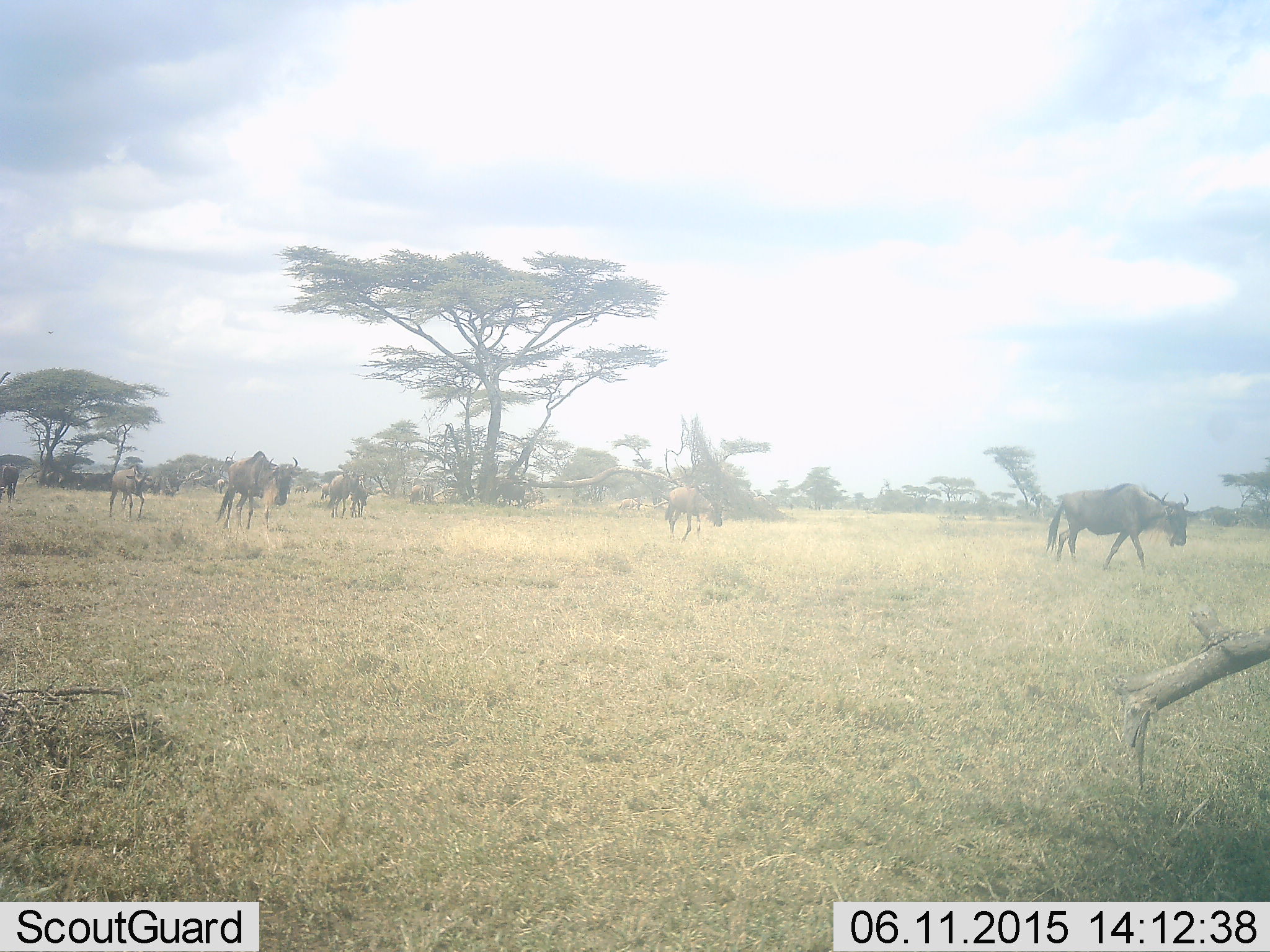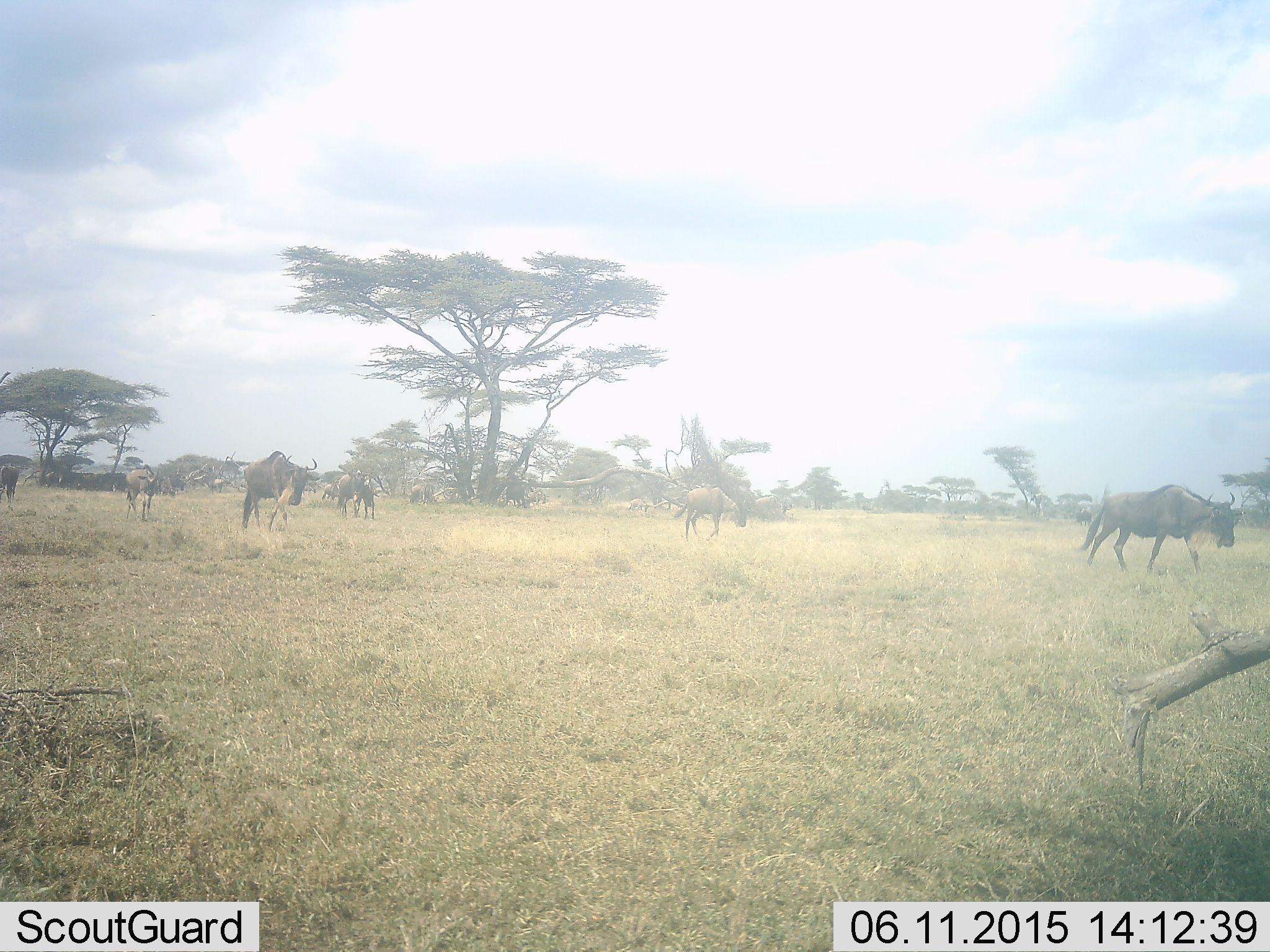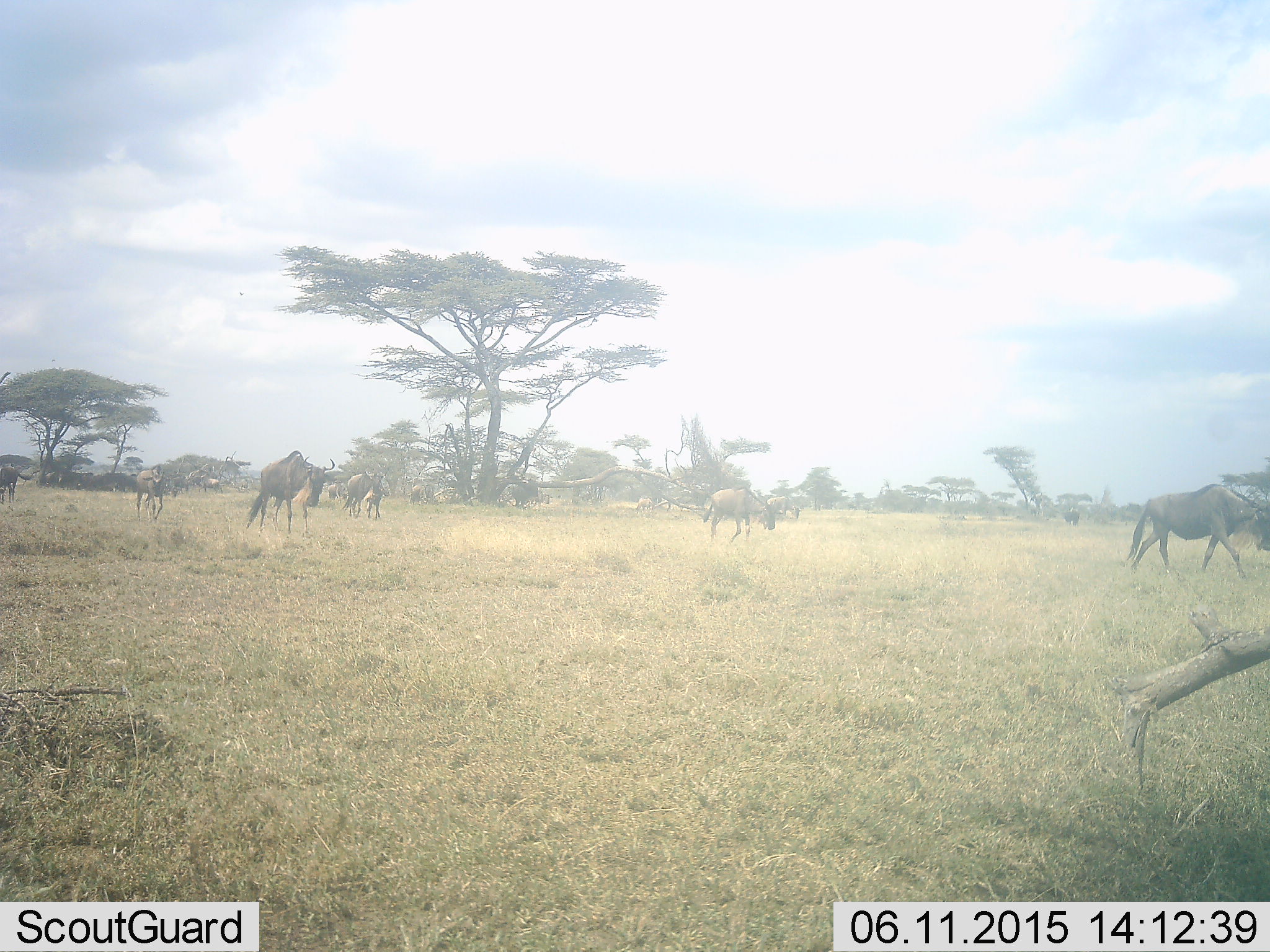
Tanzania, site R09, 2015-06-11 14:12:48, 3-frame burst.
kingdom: Animalia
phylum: Chordata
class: Mammalia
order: Artiodactyla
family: Bovidae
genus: Connochaetes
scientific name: Connochaetes taurinus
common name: blue wildebeest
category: wildebeest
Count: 11-50.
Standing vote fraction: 60%.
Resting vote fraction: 10%.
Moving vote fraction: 100%.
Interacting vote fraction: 0%.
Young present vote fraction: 30%.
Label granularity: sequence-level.